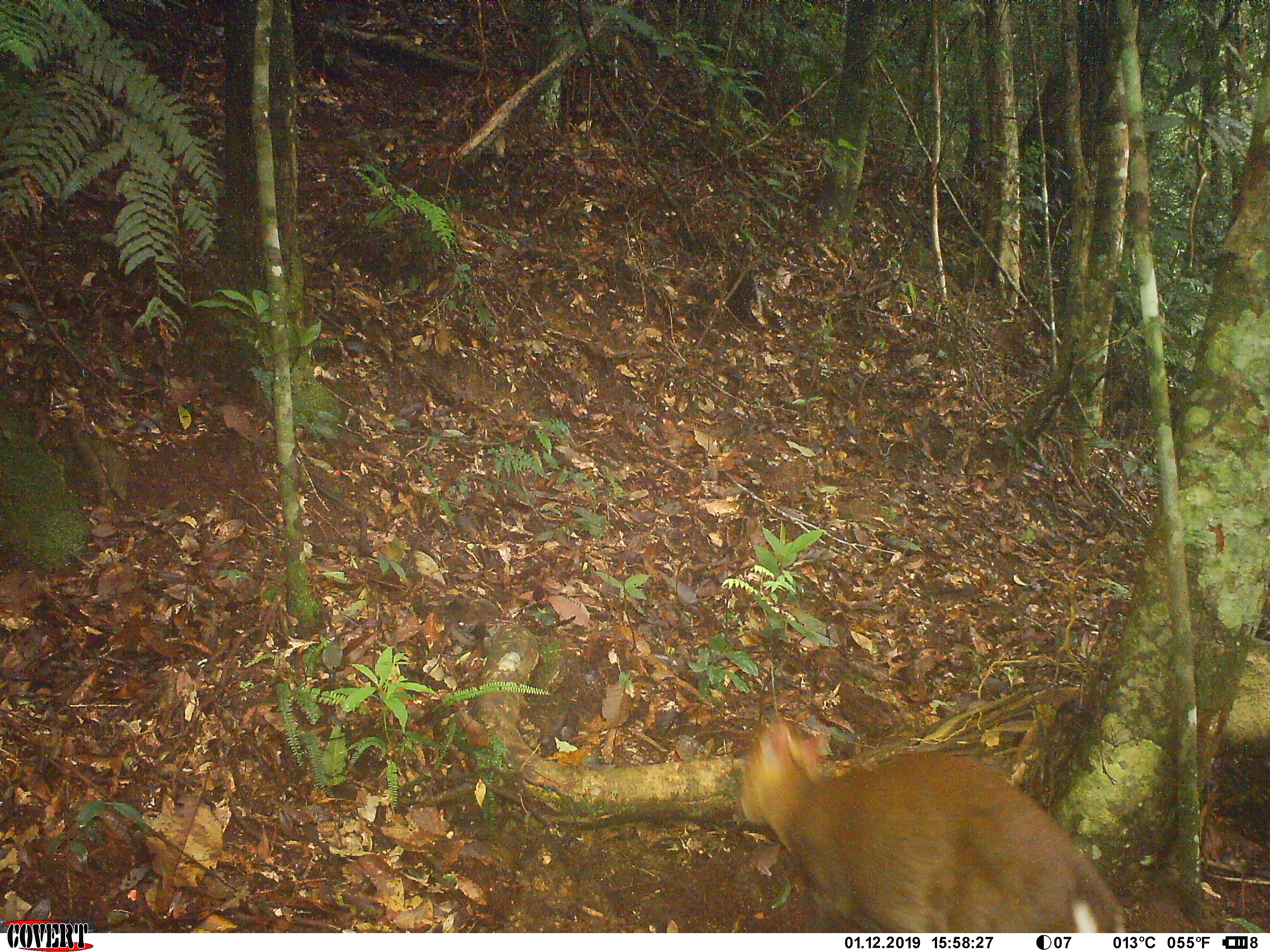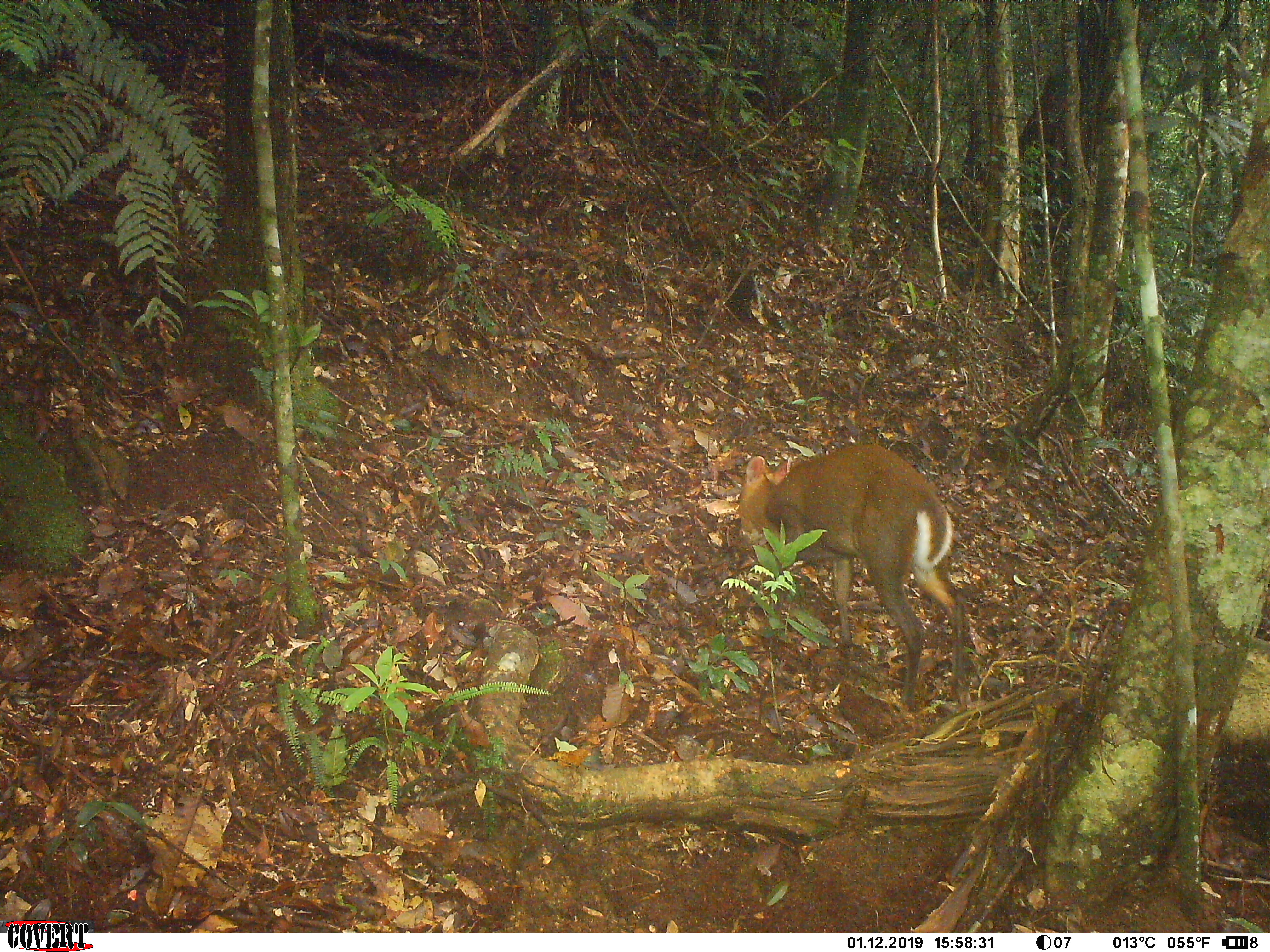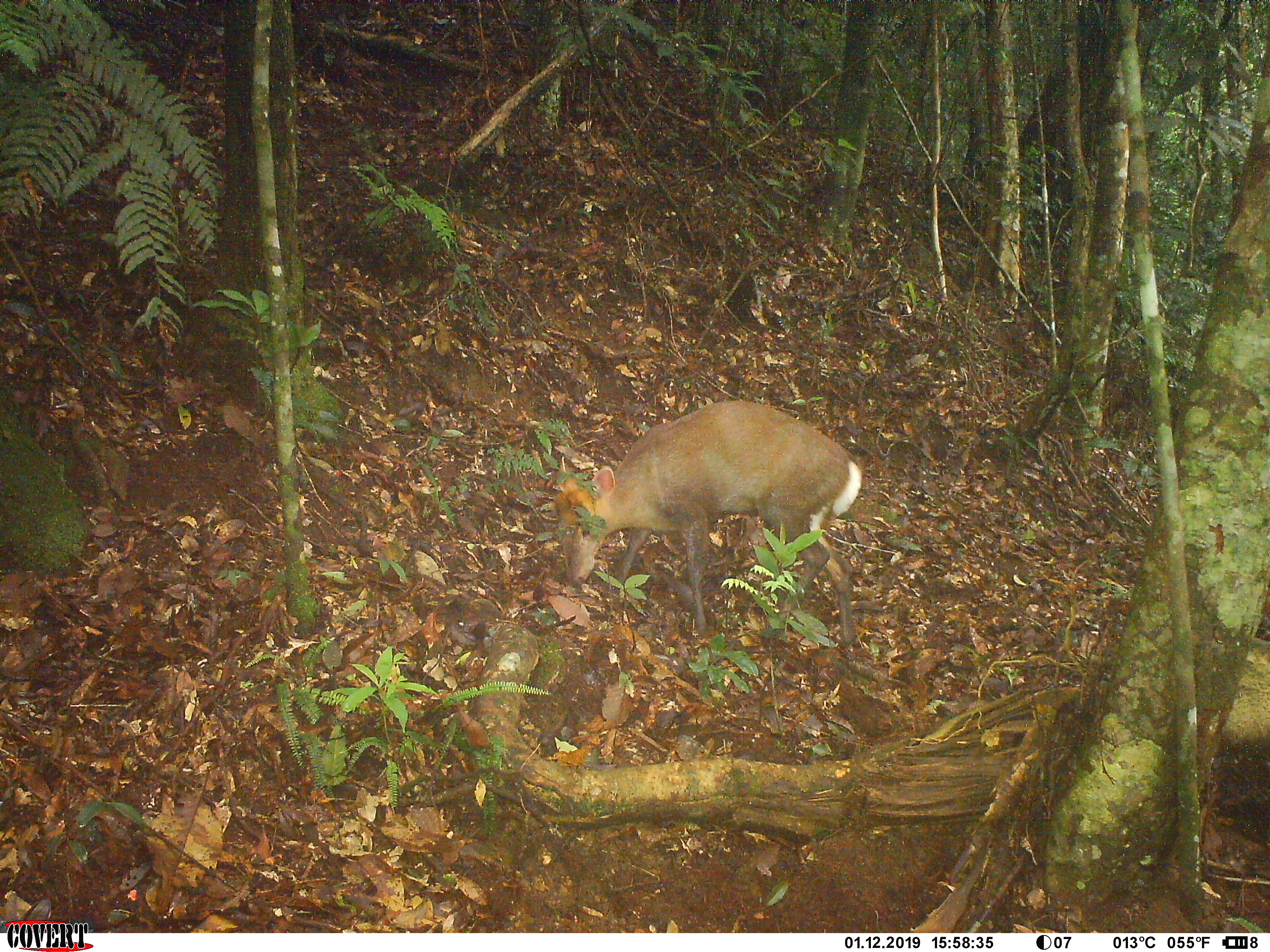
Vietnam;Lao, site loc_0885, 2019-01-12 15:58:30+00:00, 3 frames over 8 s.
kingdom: Animalia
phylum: Chordata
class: Mammalia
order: Artiodactyla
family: Cervidae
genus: Muntiacus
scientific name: Muntiacus rooseveltorum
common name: roosevelt's muntjac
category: roosevelts muntjac group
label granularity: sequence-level